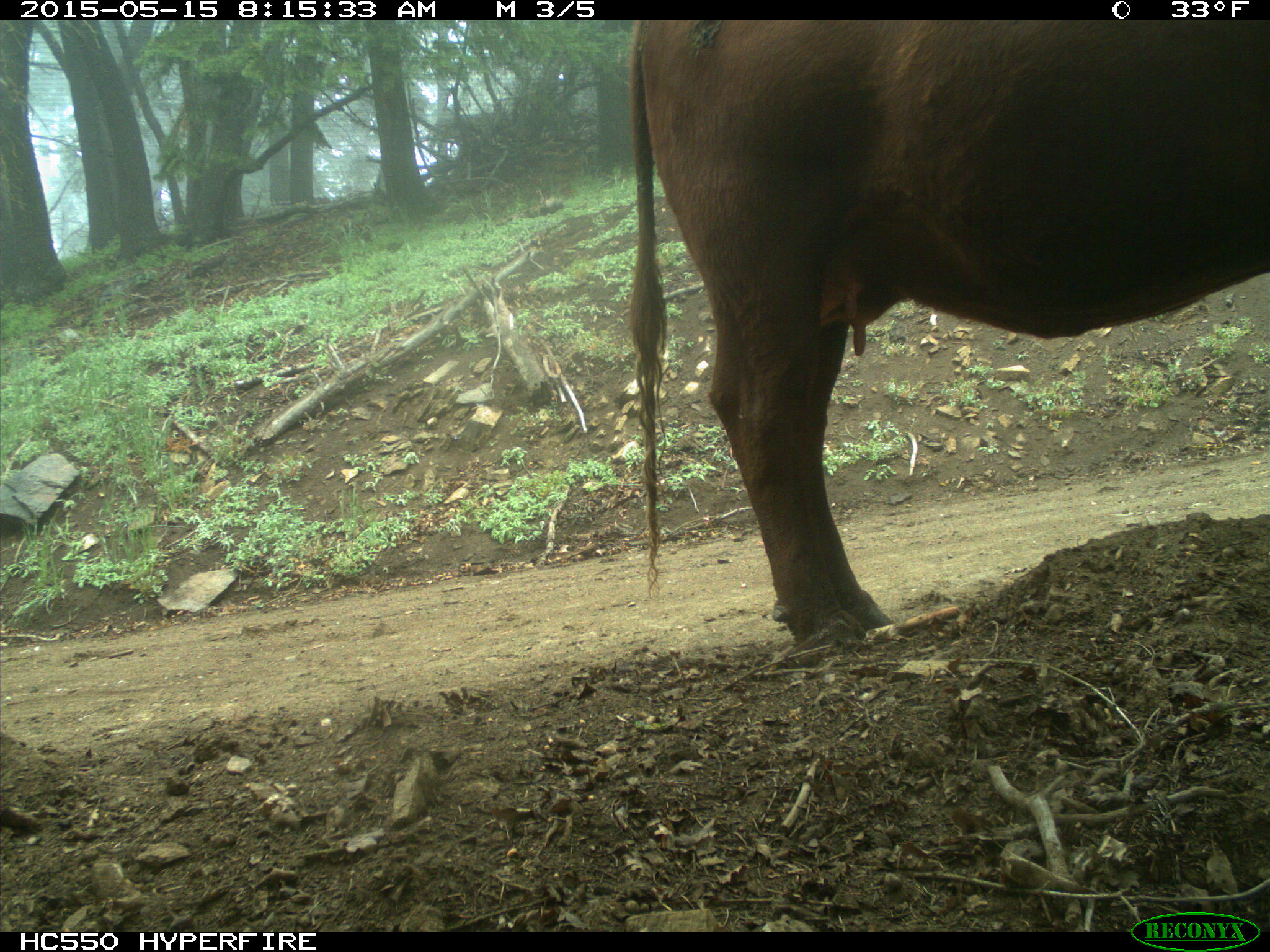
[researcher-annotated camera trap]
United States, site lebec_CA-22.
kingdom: Animalia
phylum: Chordata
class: Mammalia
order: Artiodactyla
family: Bovidae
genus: Bos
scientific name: Bos taurus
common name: domestic cow